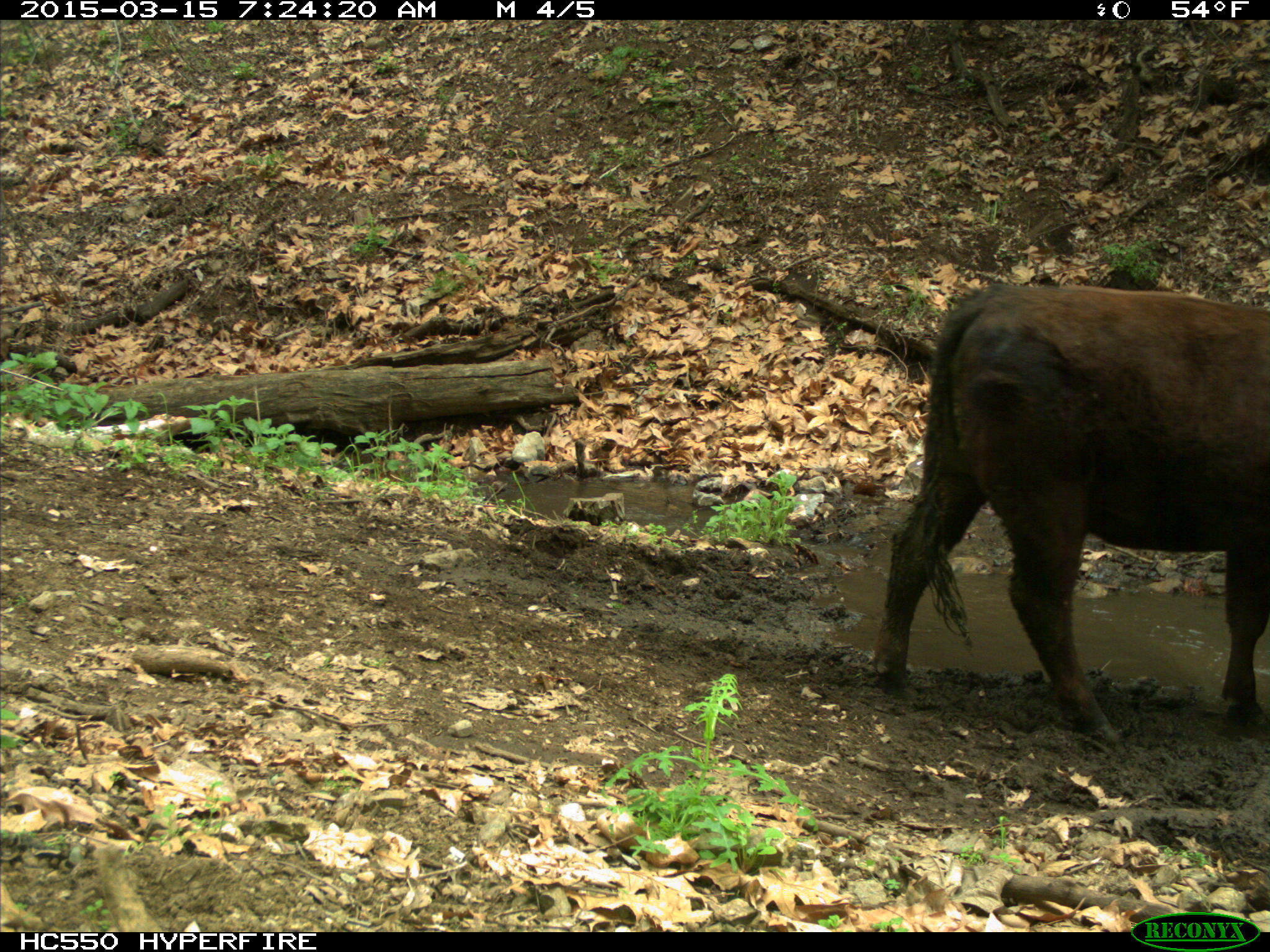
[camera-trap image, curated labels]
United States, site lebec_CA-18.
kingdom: Animalia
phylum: Chordata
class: Mammalia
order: Artiodactyla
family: Bovidae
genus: Bos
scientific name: Bos taurus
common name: domestic cow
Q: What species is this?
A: Bos taurus (domestic cow).